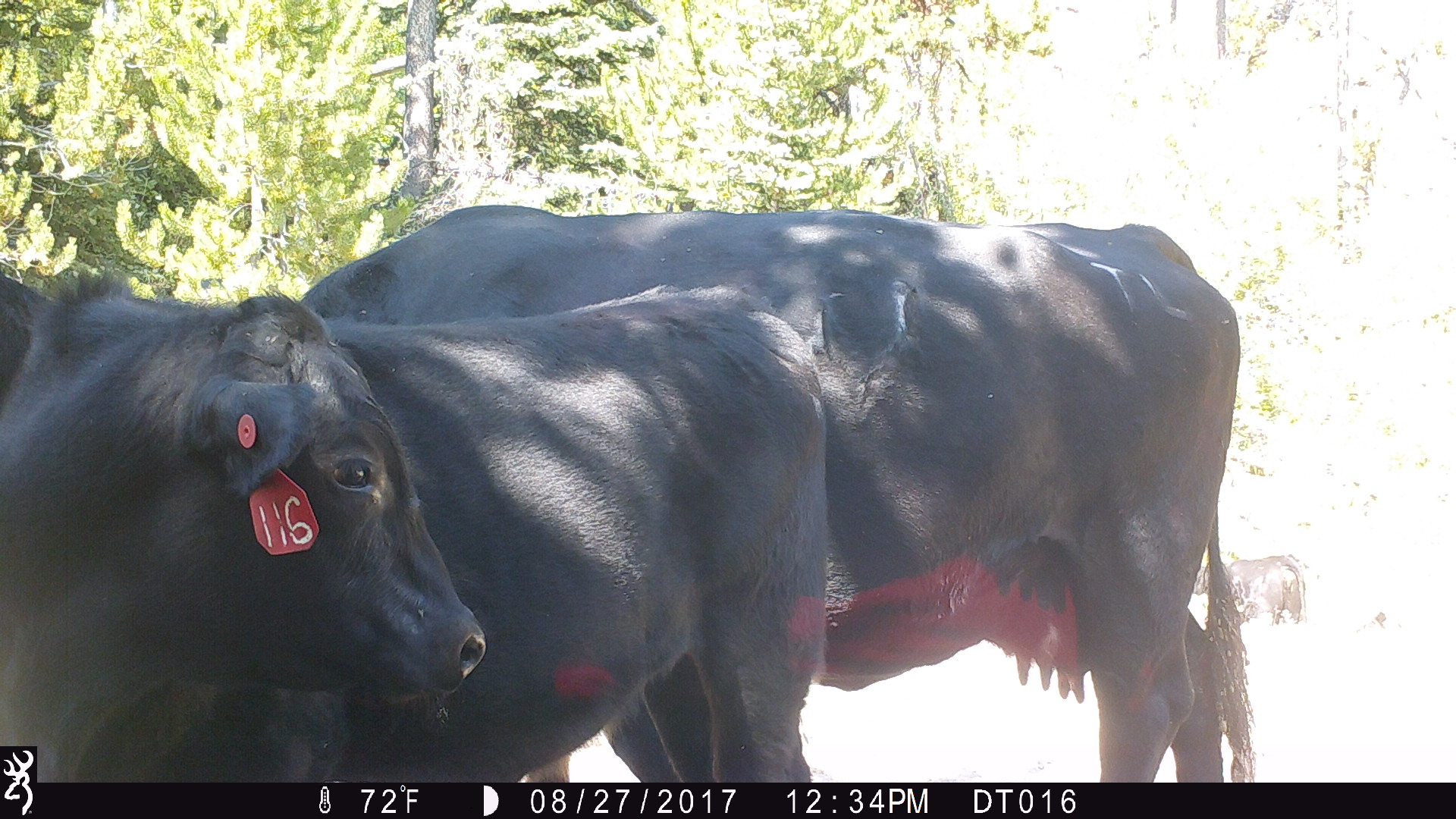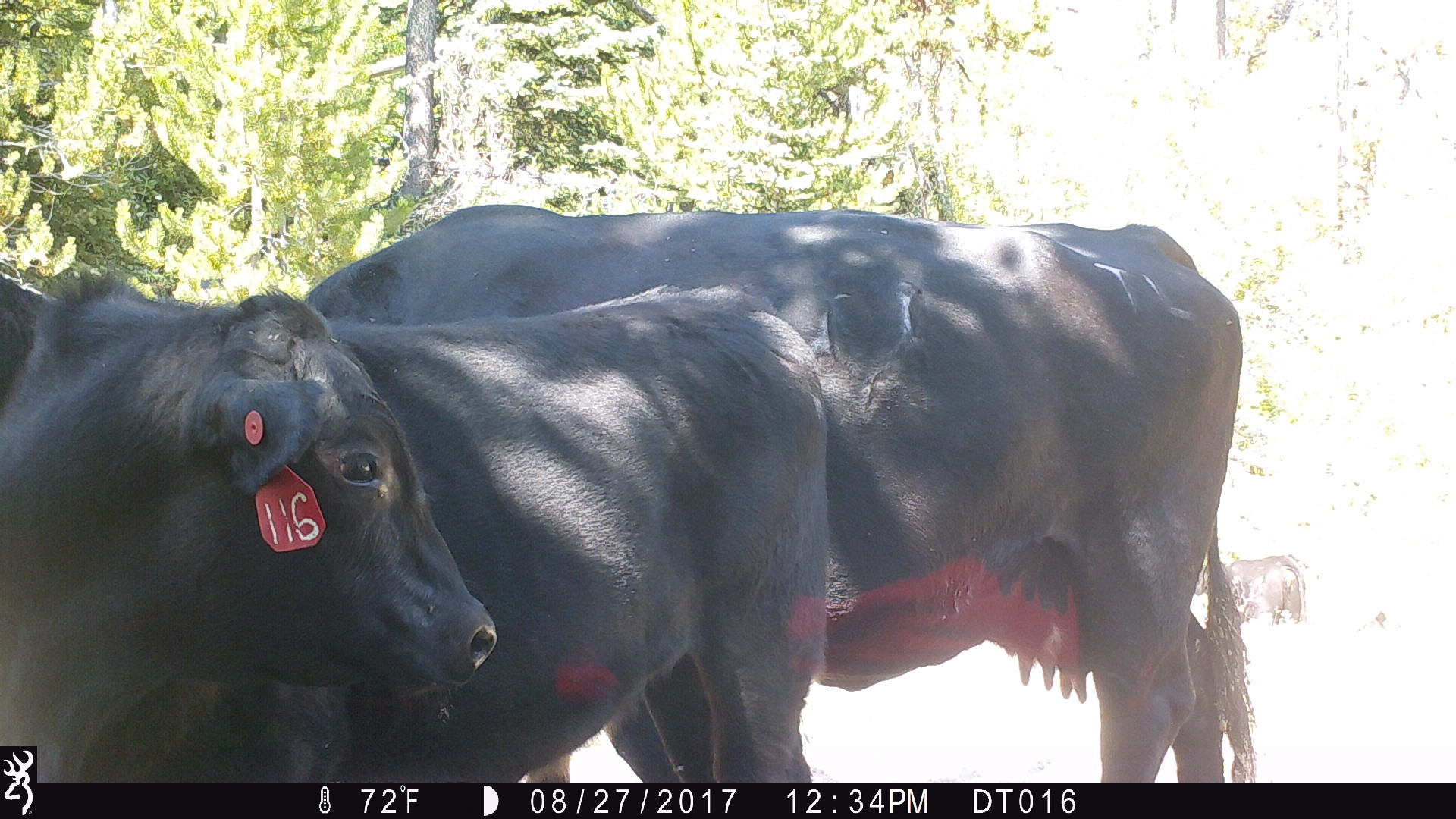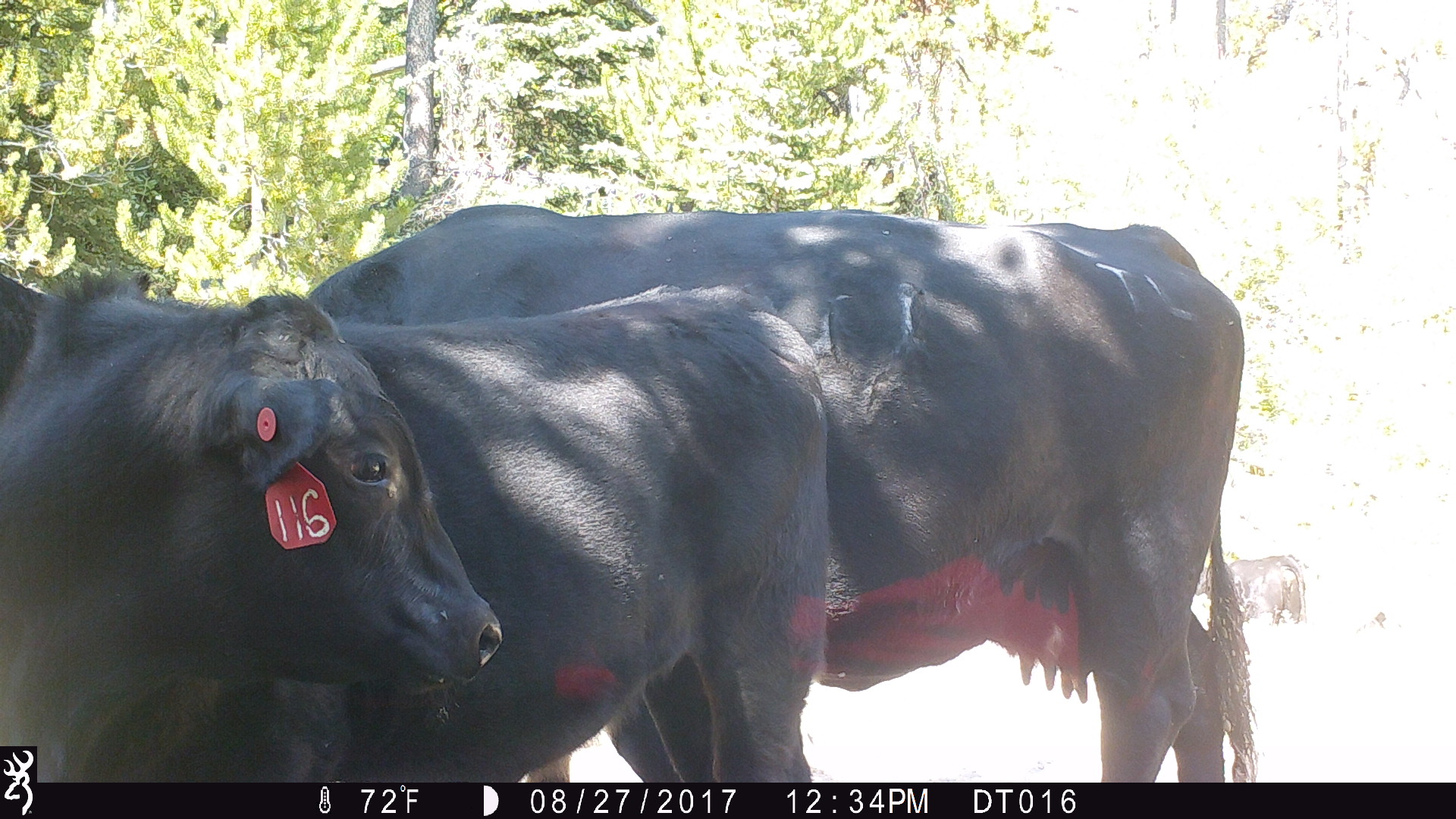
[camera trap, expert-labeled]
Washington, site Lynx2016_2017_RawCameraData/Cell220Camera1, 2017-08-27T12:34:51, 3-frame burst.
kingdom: Animalia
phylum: Chordata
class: Mammalia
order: Artiodactyla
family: Bovidae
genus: Bos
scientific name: Bos taurus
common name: domestic cattle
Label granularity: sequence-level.